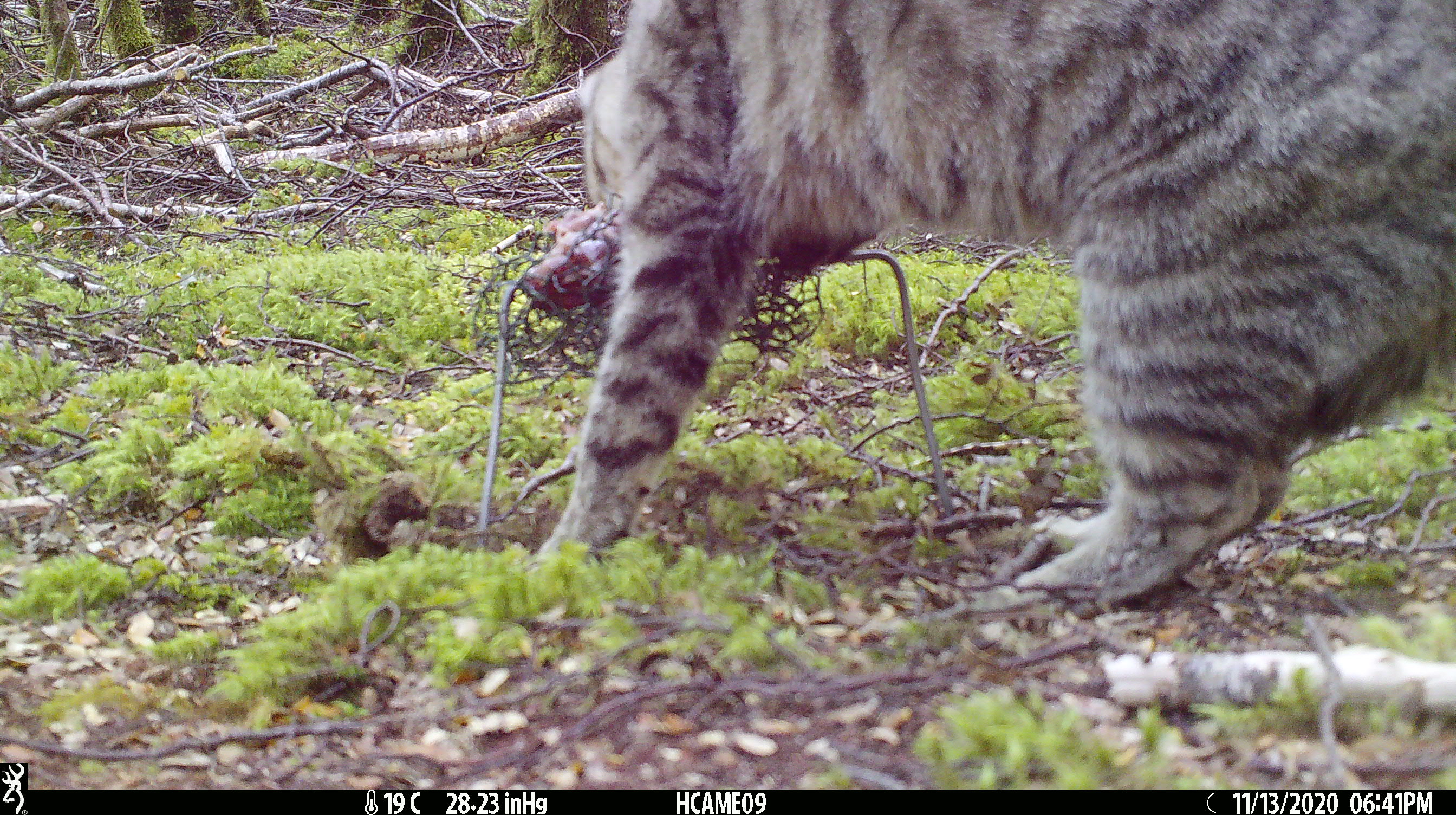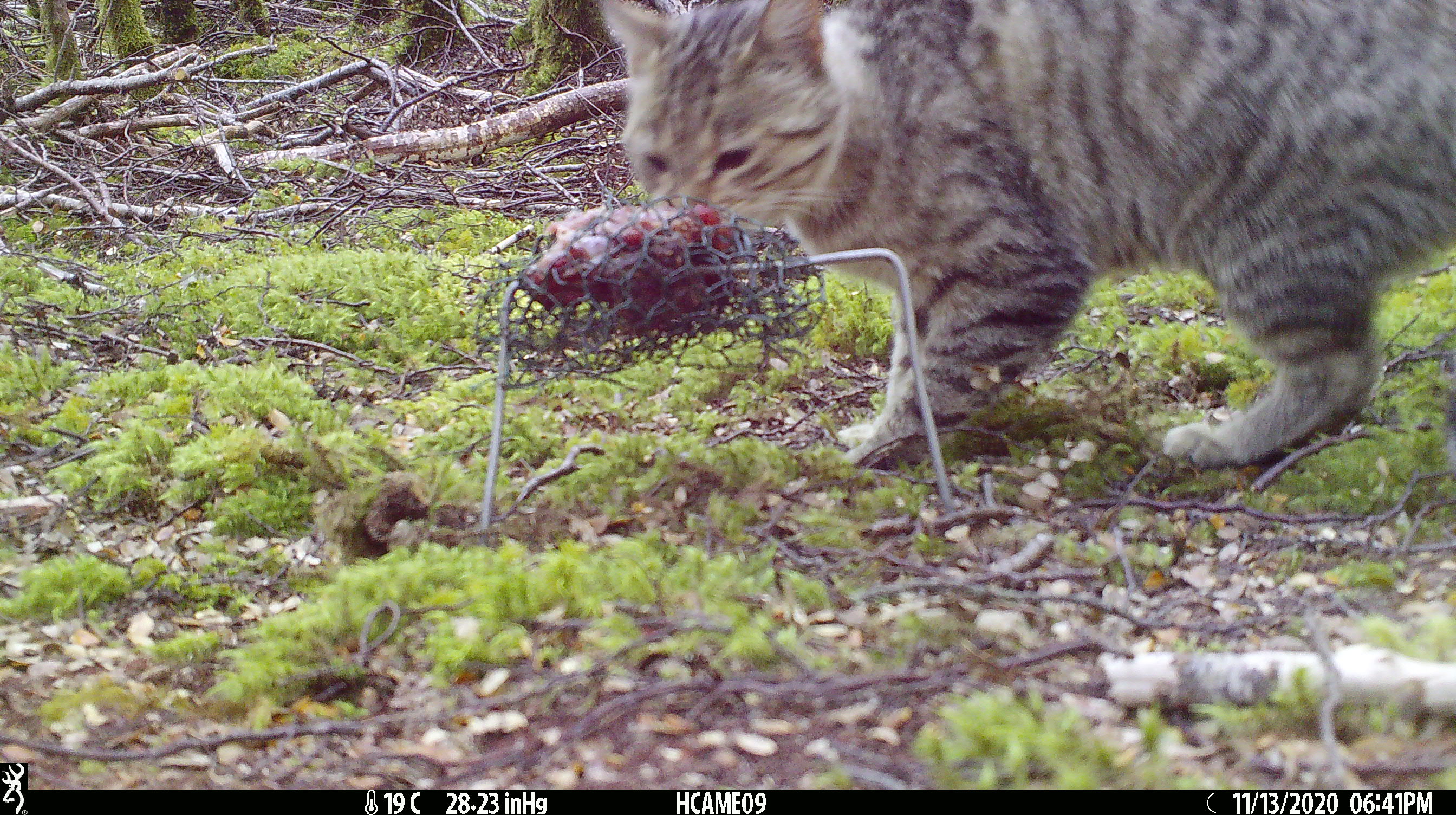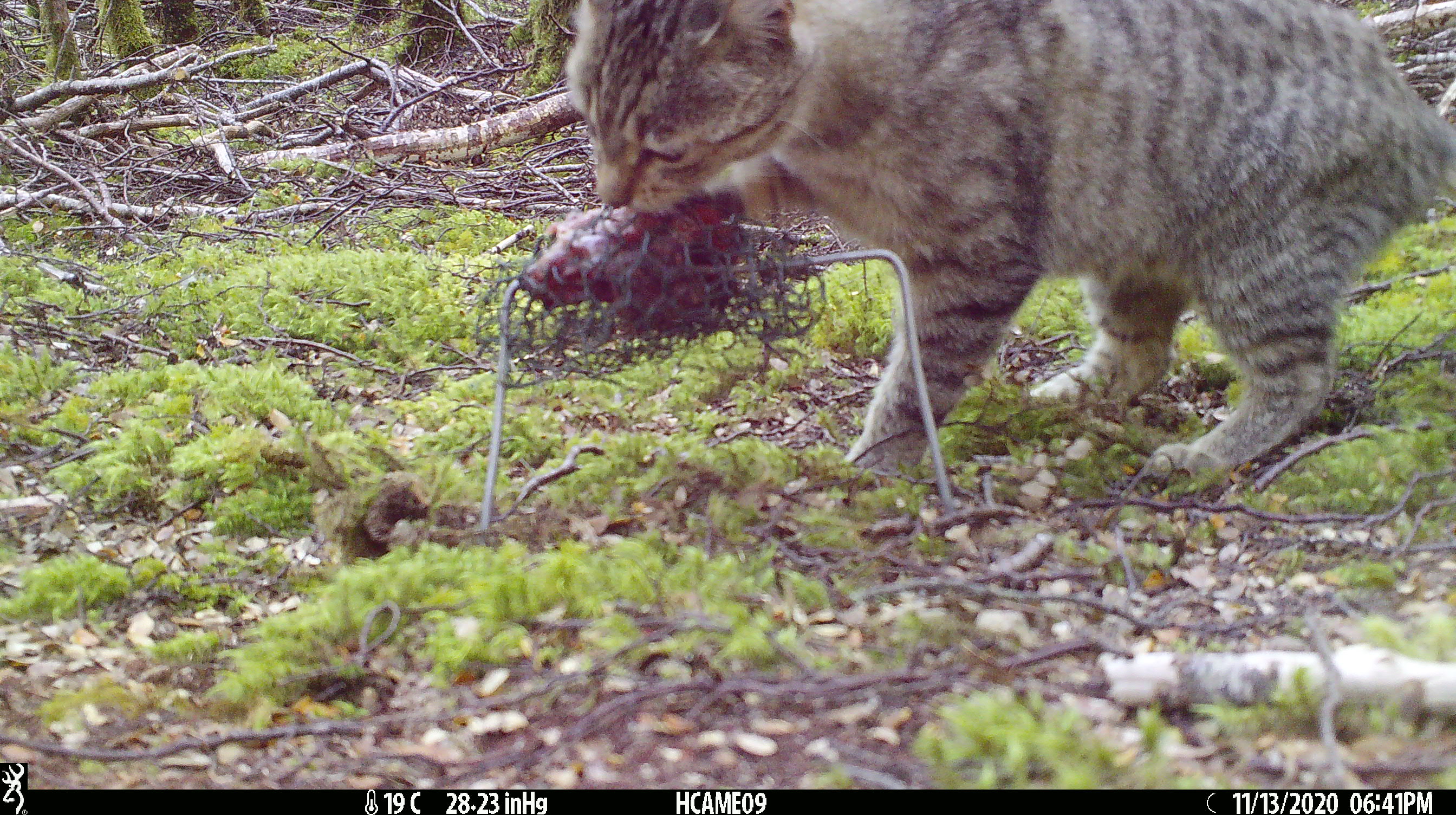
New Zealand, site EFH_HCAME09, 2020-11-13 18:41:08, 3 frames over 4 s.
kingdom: Animalia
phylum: Chordata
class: Mammalia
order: Carnivora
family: Felidae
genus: Felis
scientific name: Felis catus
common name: domestic cat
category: cat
Cat (domestic cat) (Felis catus).